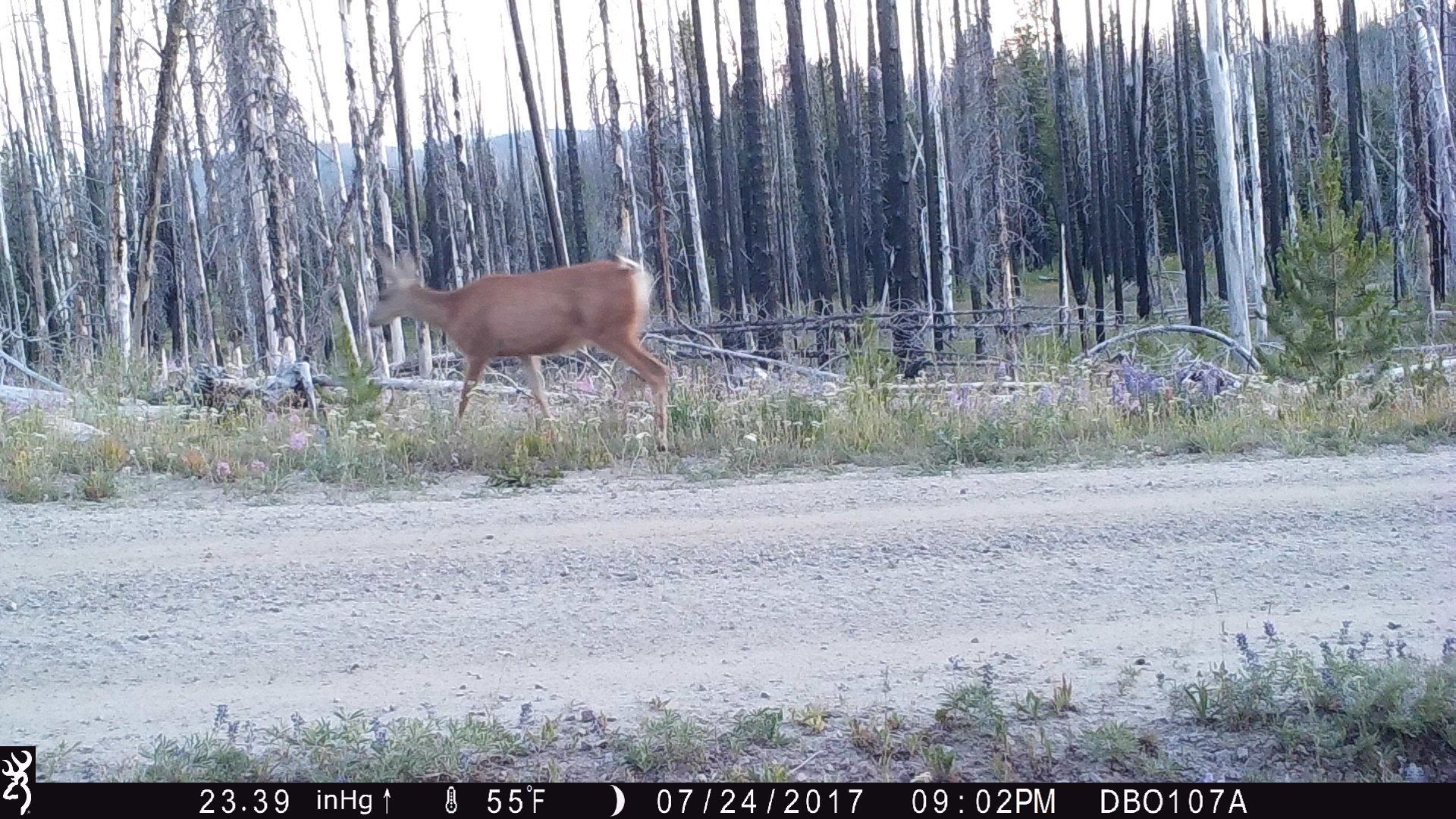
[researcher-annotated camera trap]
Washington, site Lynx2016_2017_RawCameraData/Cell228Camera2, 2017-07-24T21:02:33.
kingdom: Animalia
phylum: Chordata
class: Mammalia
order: Artiodactyla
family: Cervidae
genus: Odocoileus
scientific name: Odocoileus hemionus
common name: mule deer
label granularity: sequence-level